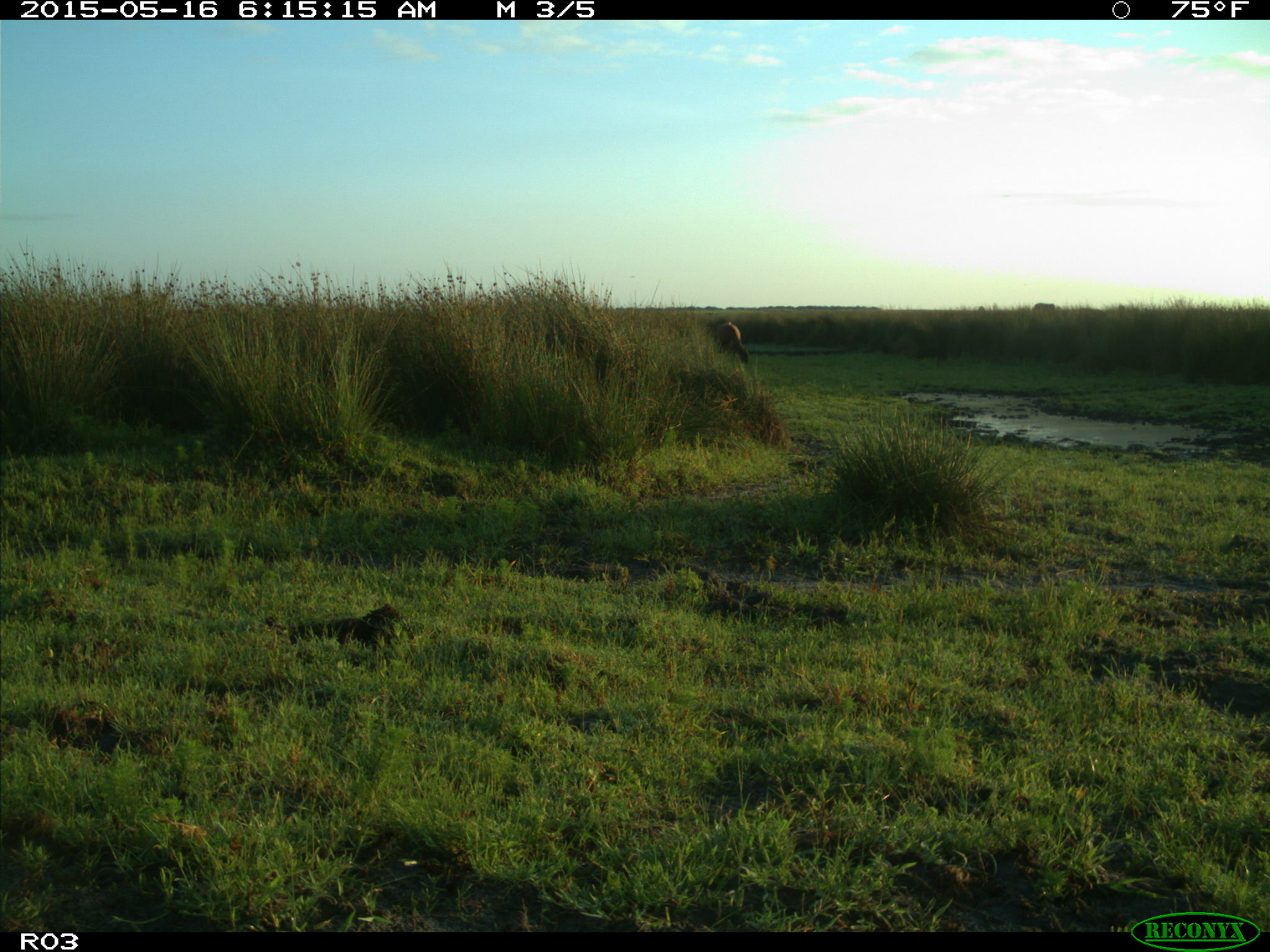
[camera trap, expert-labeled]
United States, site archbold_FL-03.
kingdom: Animalia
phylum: Chordata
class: Mammalia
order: Artiodactyla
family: Bovidae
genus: Bos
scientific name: Bos taurus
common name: domestic cow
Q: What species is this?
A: Bos taurus (domestic cow).